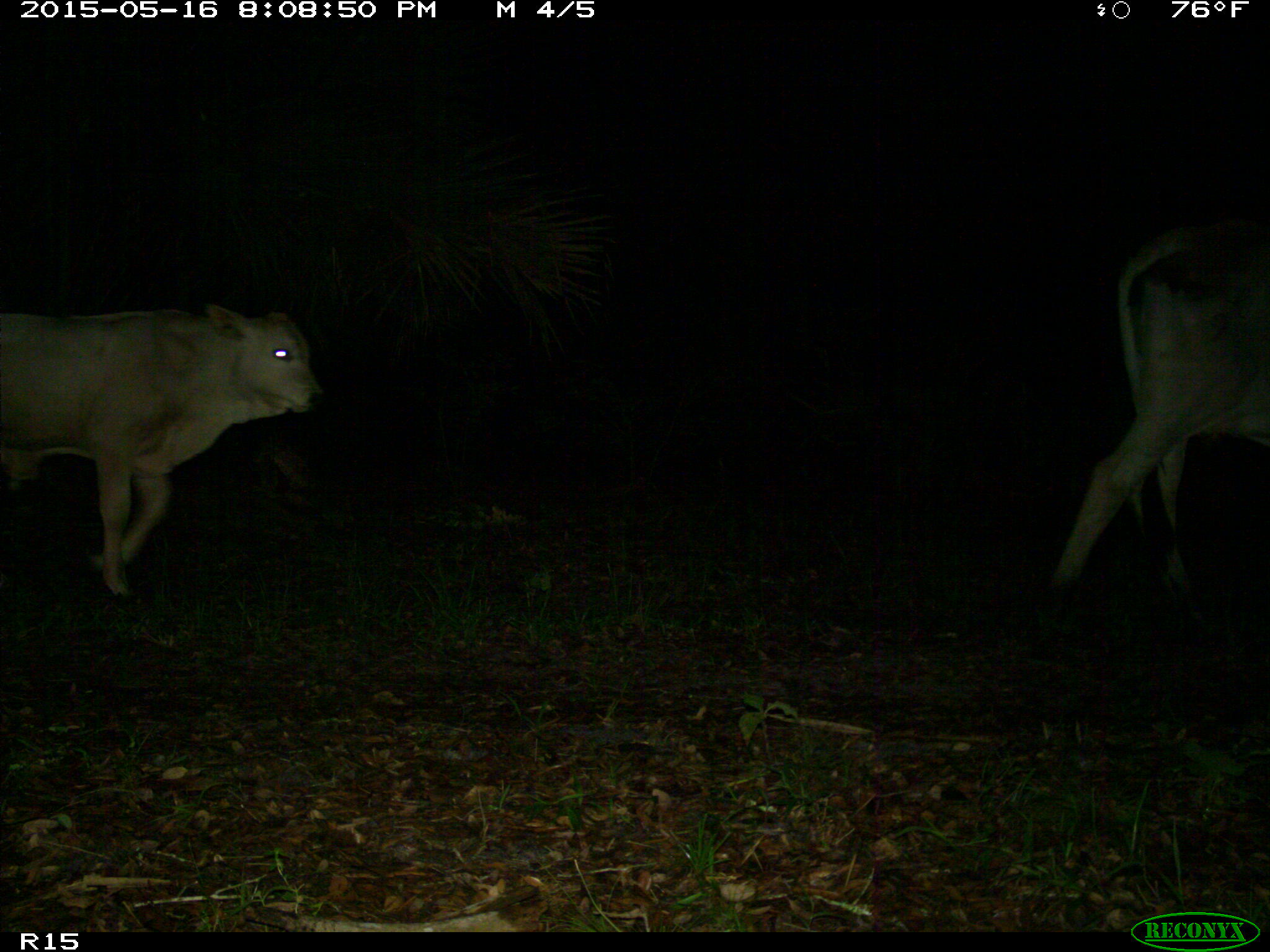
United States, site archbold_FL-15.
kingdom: Animalia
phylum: Chordata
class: Mammalia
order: Artiodactyla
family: Bovidae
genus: Bos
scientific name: Bos taurus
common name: domestic cow